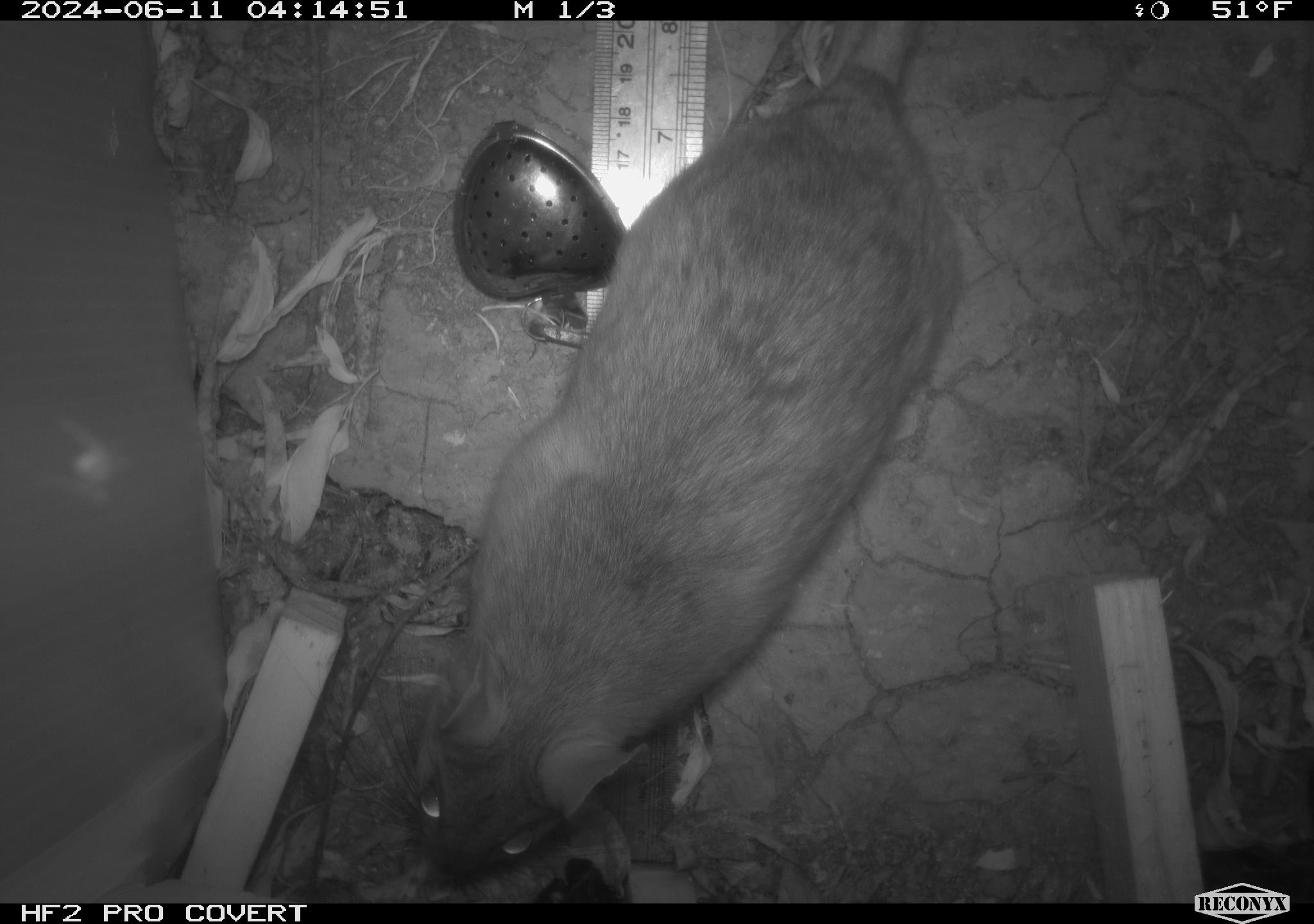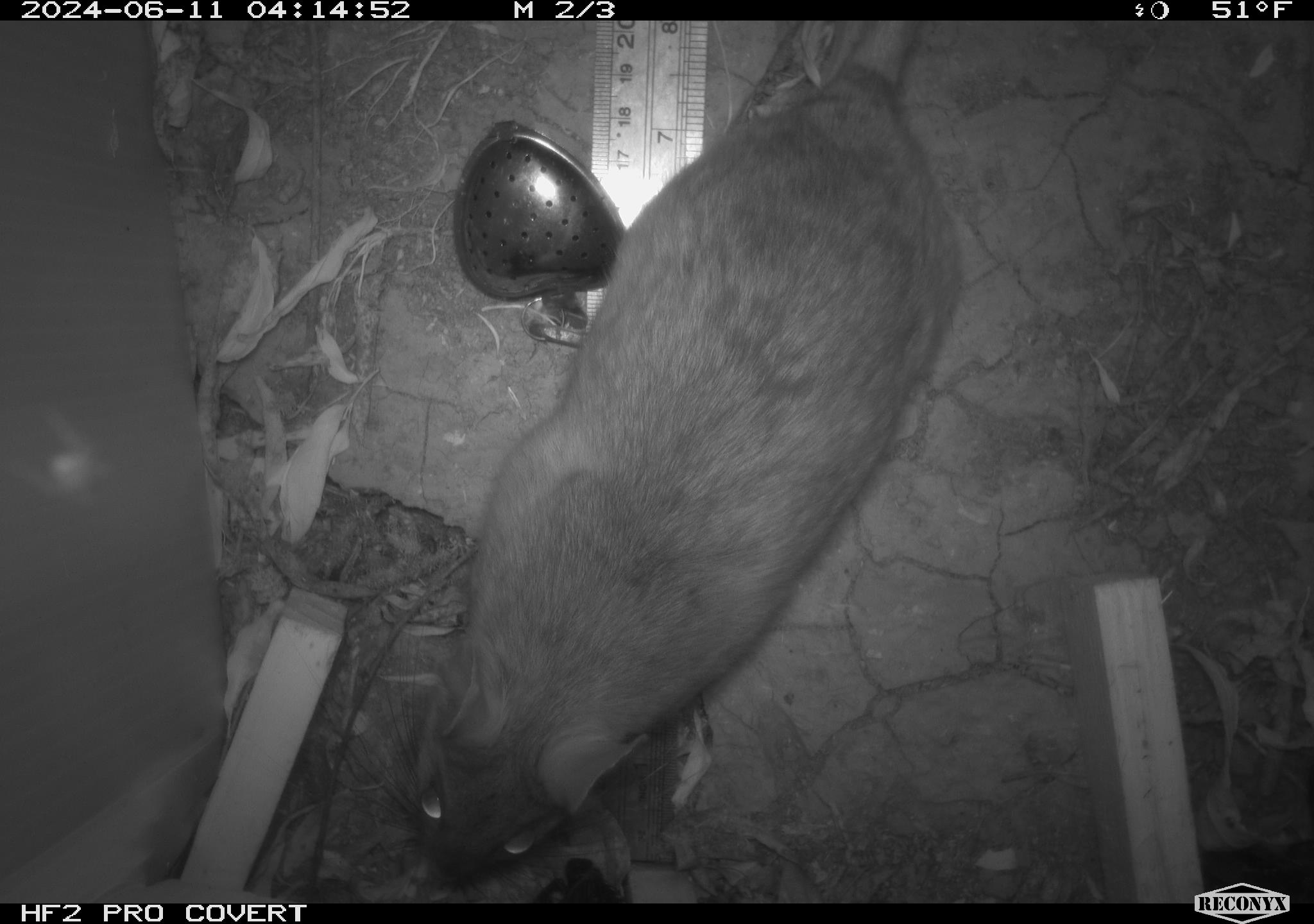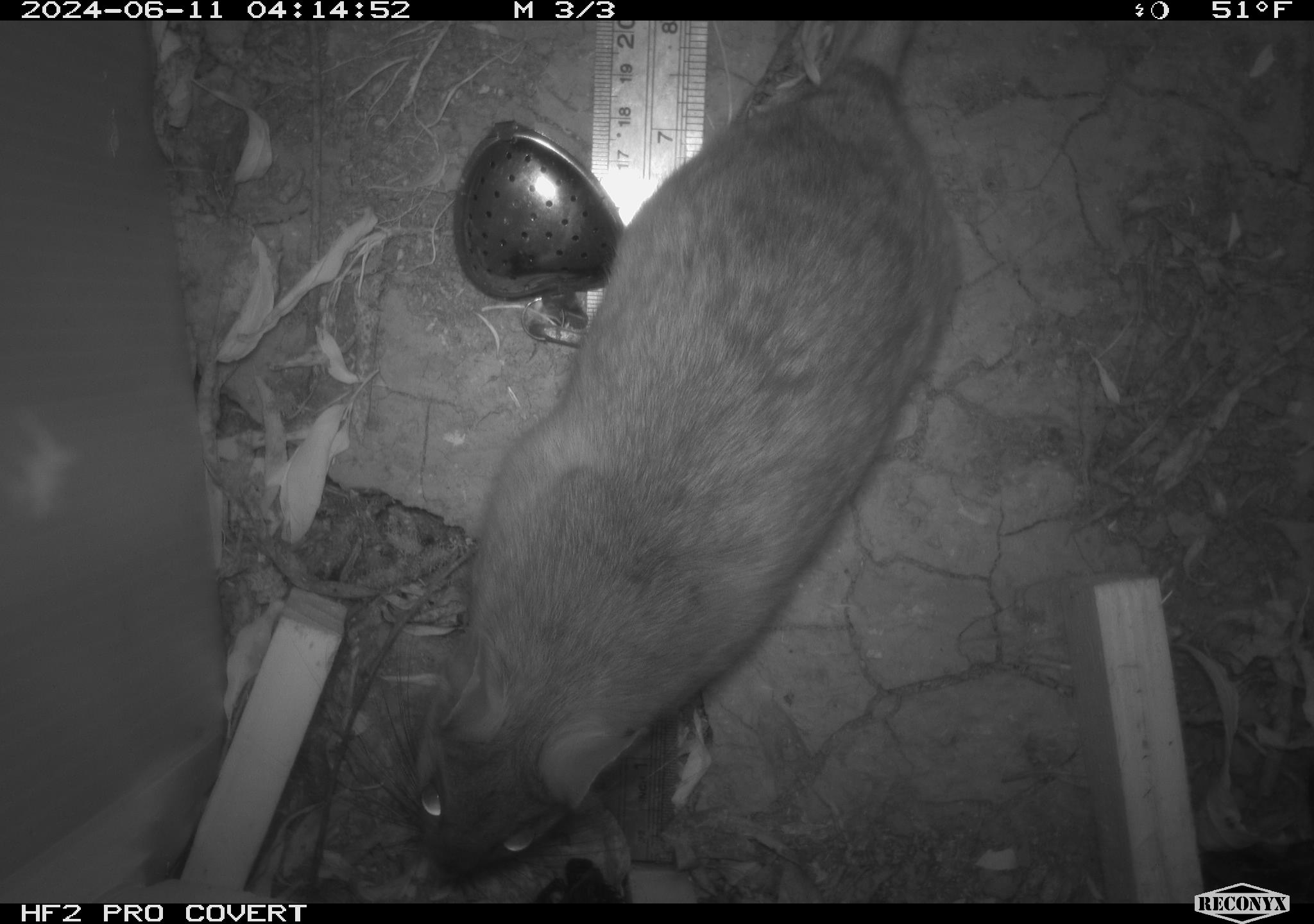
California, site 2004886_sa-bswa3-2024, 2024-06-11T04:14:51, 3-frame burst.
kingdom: Animalia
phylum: Chordata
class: Mammalia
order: Rodentia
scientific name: Rodentia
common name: woodrat or rat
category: woodrat or rat species